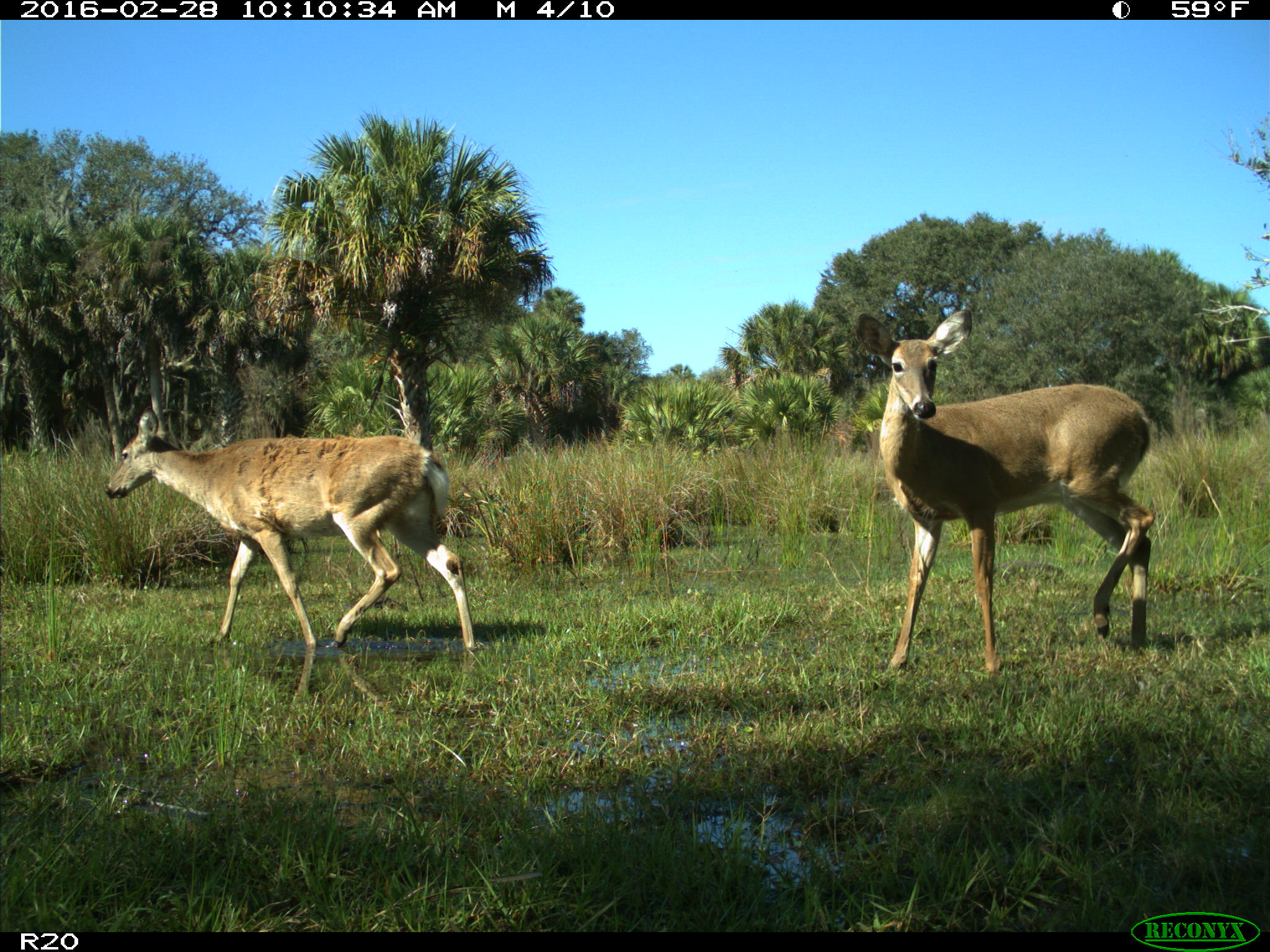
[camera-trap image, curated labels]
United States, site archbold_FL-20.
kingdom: Animalia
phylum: Chordata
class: Mammalia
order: Artiodactyla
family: Cervidae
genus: Odocoileus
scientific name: Odocoileus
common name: deer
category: unidentified deer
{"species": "unidentified deer (deer) (Odocoileus)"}